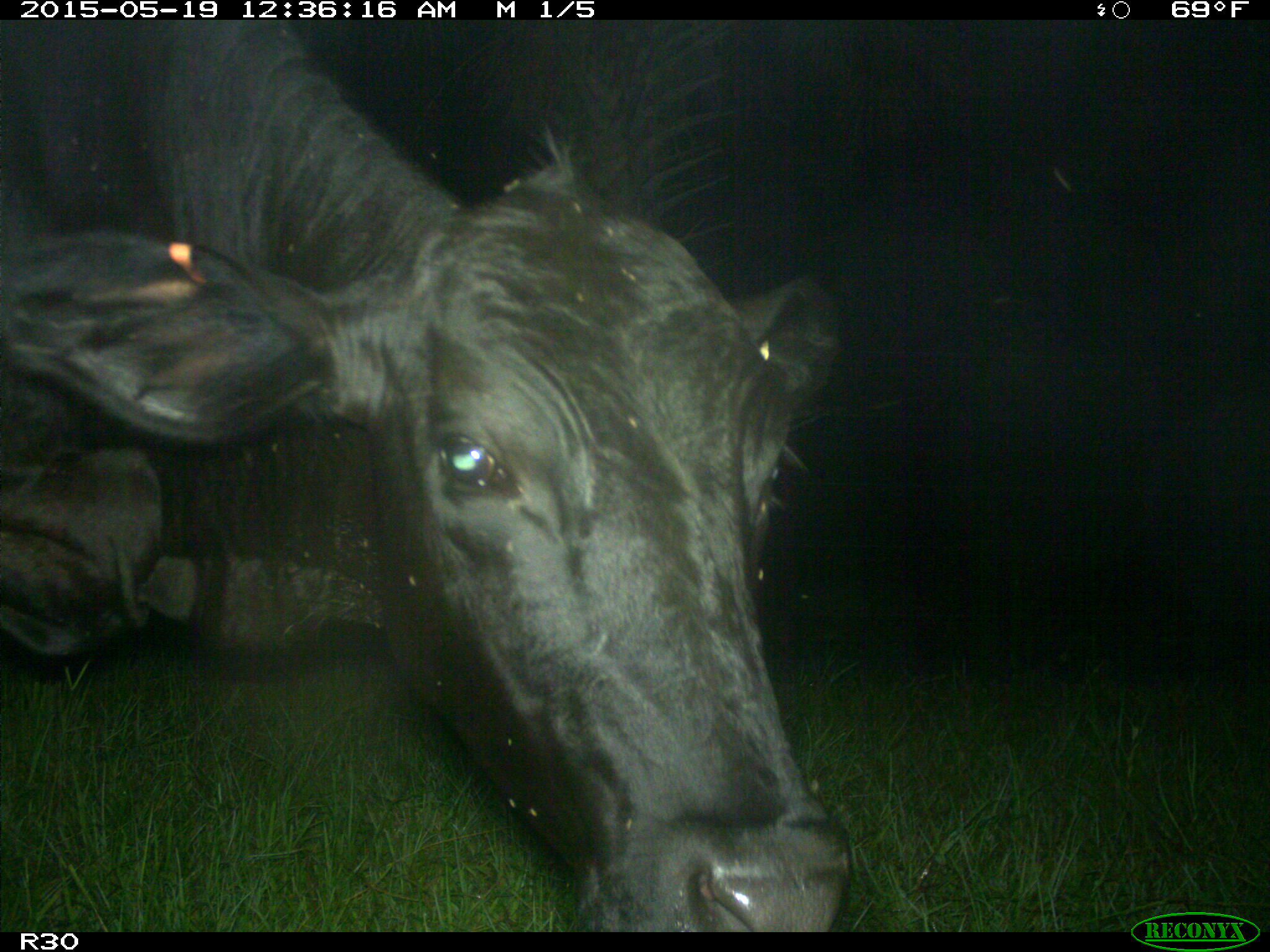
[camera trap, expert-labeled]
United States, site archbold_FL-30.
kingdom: Animalia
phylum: Chordata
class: Mammalia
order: Artiodactyla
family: Bovidae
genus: Bos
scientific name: Bos taurus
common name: domestic cow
Bos taurus (domestic cow).